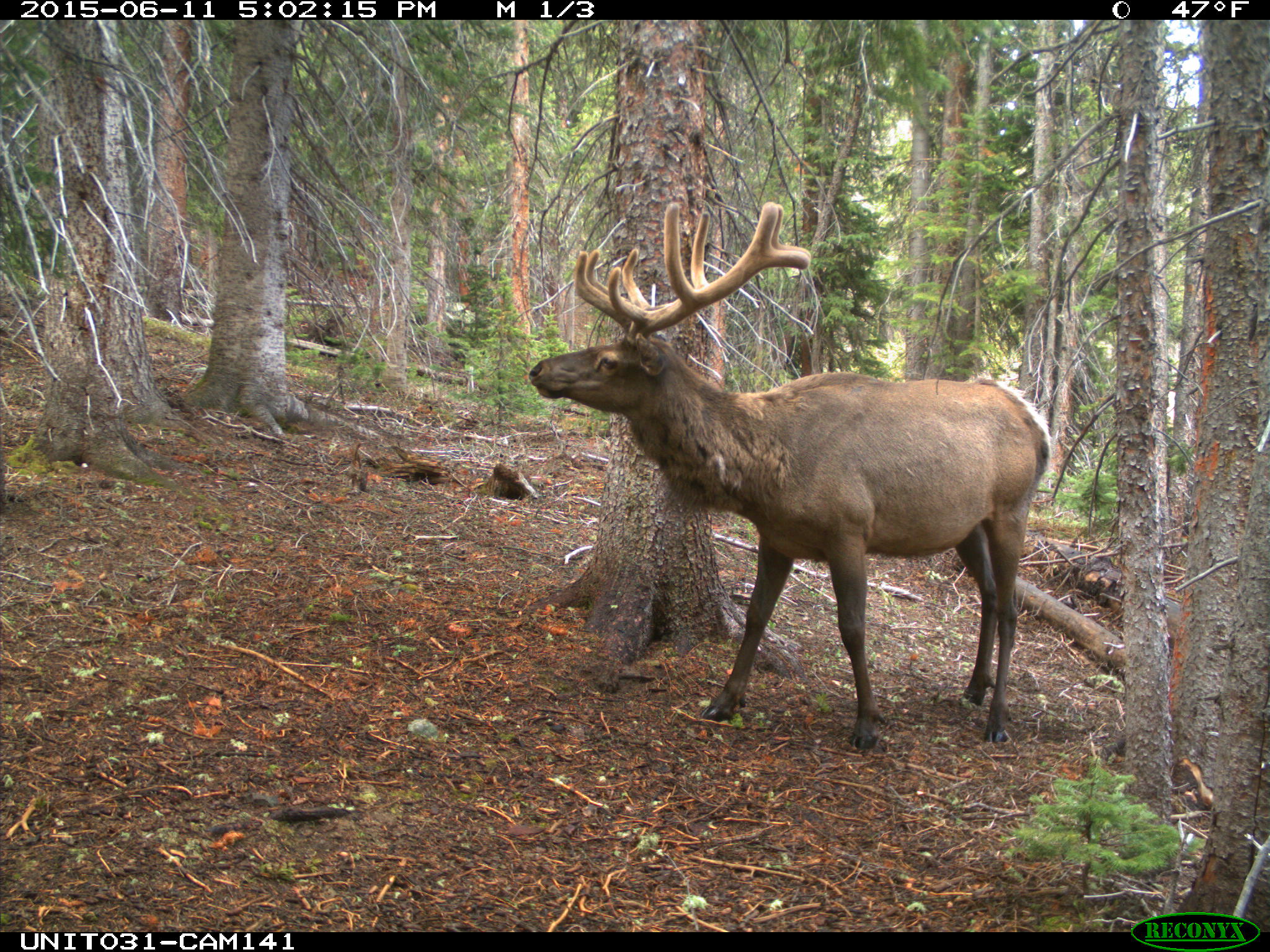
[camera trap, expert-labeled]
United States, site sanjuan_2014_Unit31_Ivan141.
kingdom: Animalia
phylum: Chordata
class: Mammalia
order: Artiodactyla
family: Cervidae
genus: Cervus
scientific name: Cervus elaphus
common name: red deer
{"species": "Cervus elaphus (red deer)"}